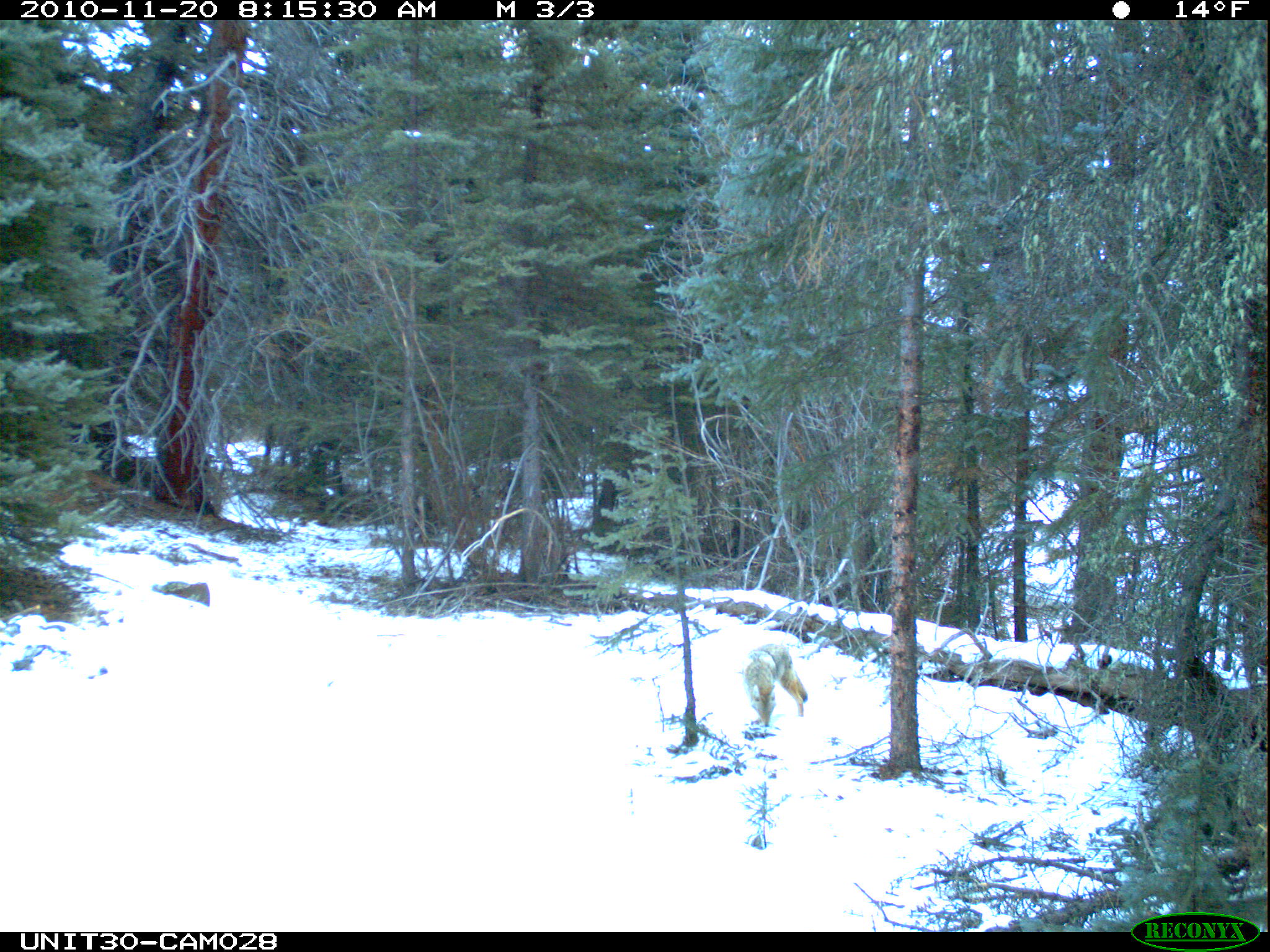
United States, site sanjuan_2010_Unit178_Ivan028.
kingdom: Animalia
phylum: Chordata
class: Mammalia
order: Carnivora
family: Canidae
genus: Canis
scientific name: Canis latrans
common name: coyote